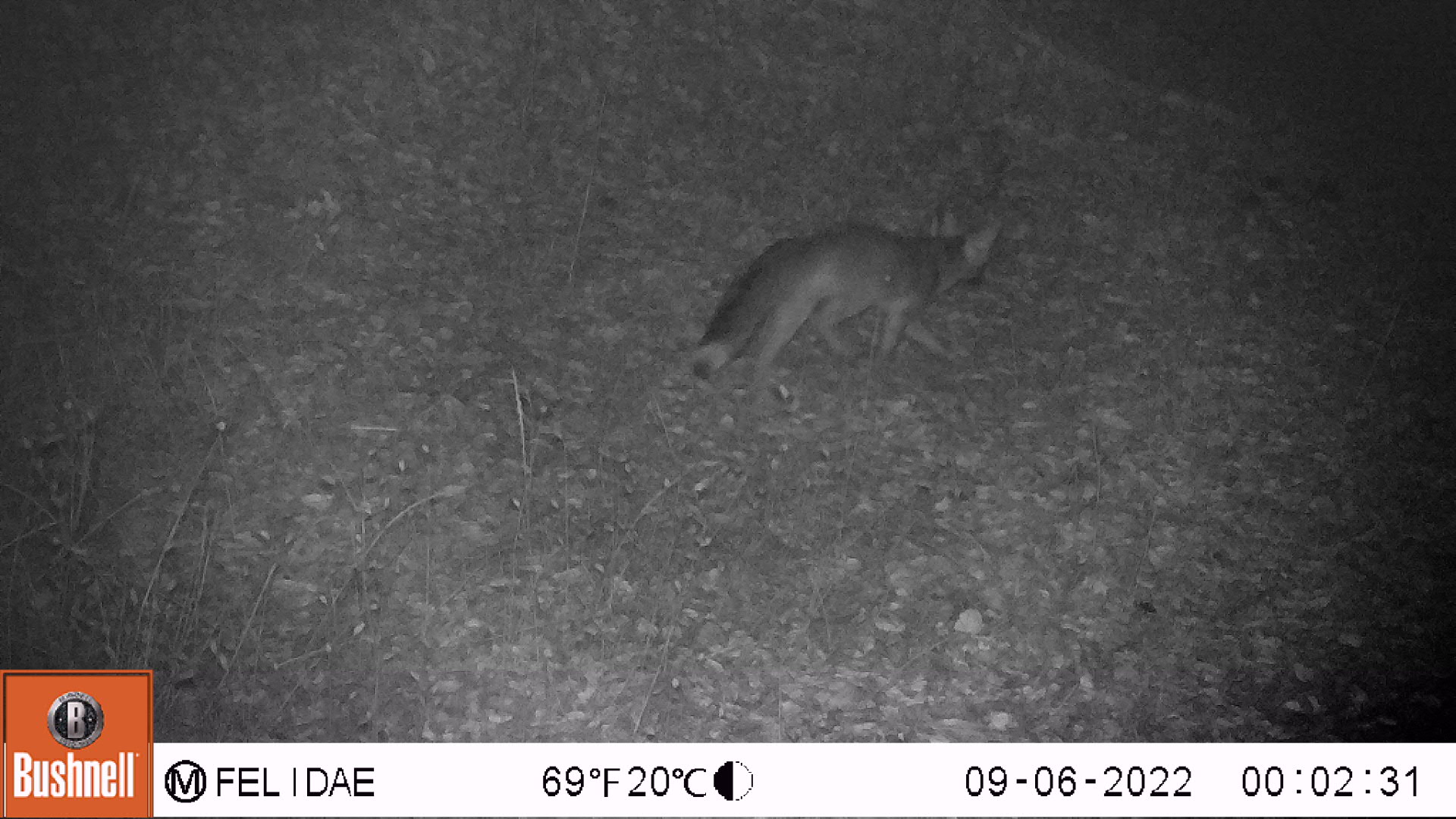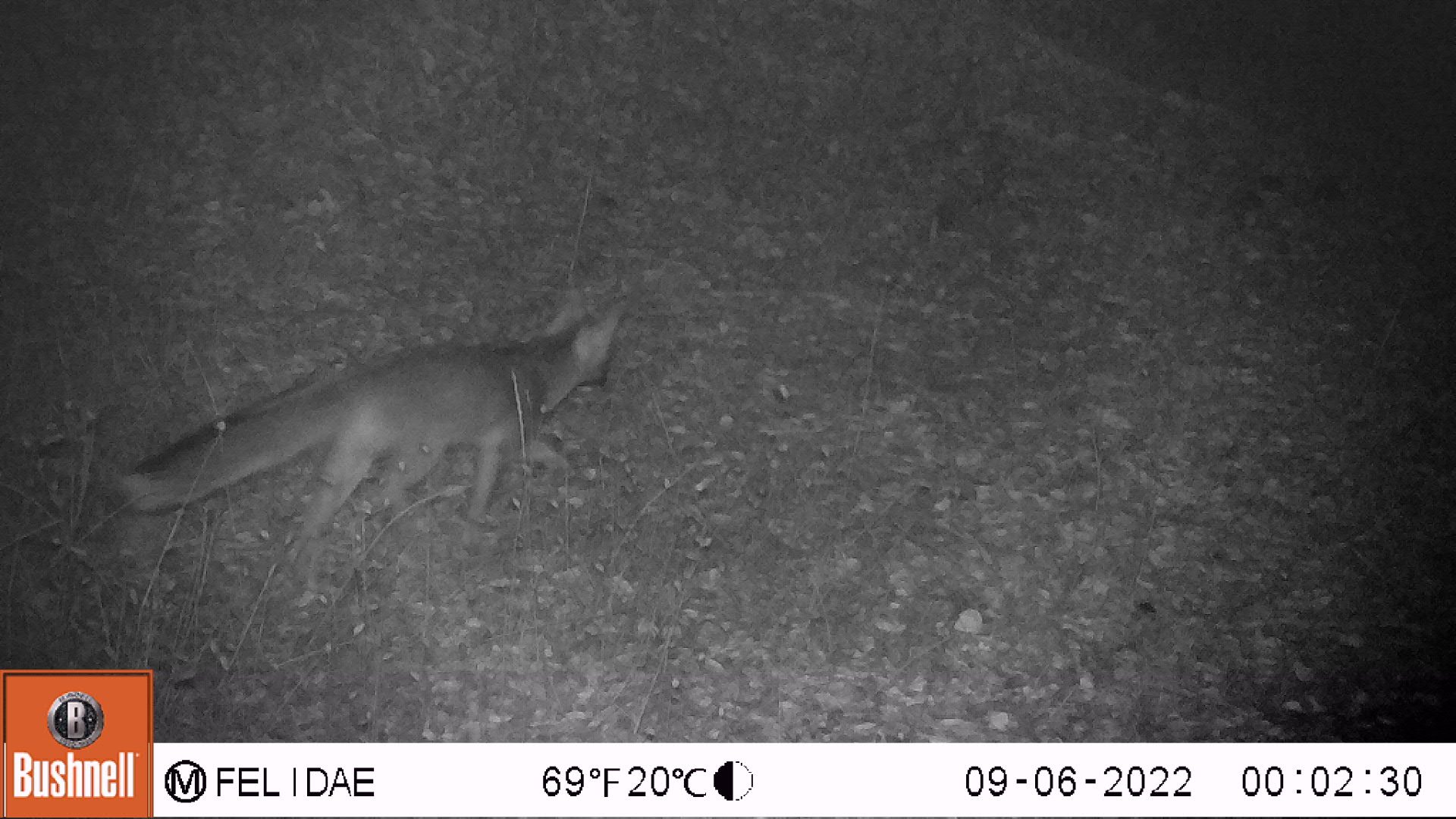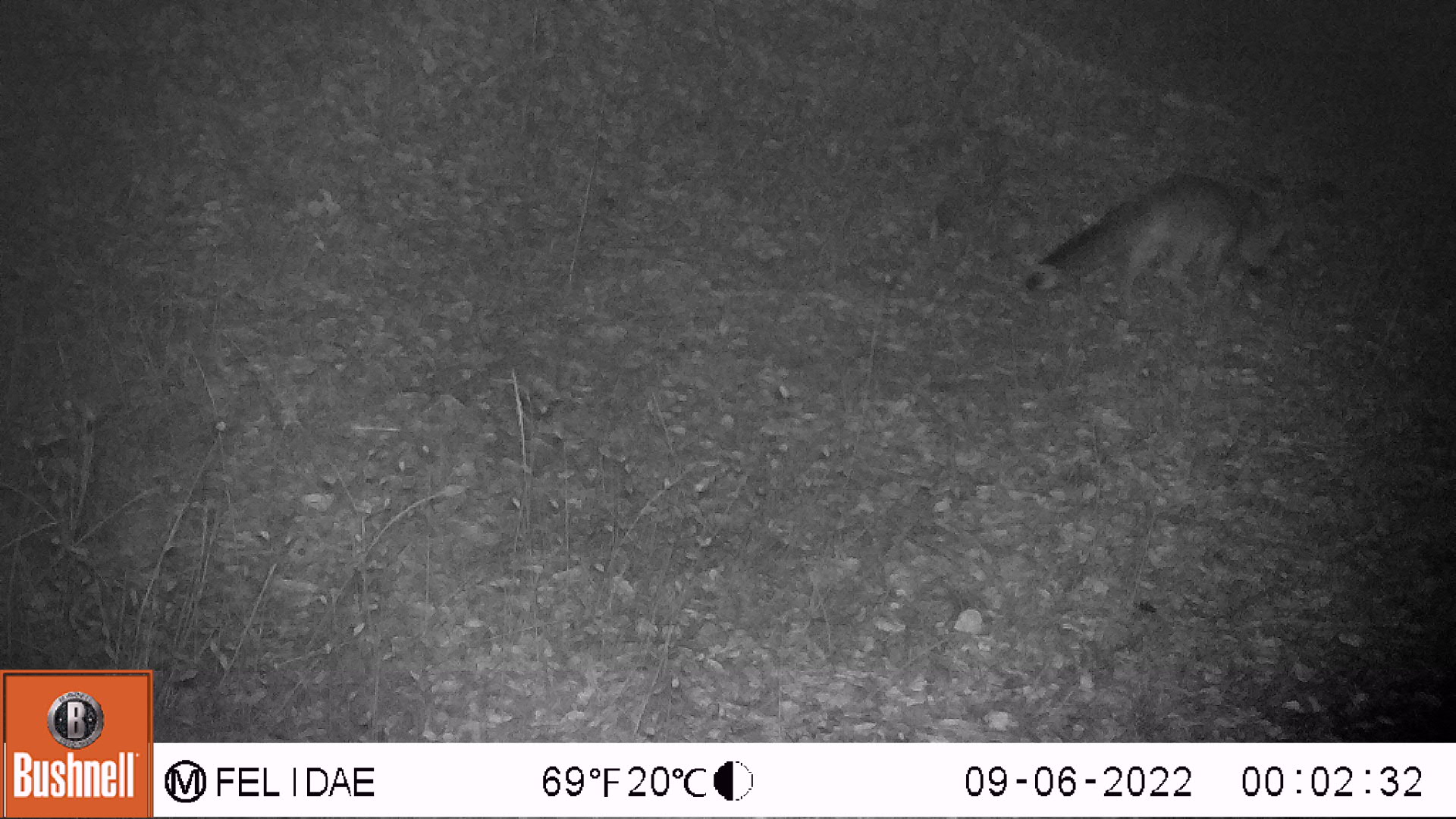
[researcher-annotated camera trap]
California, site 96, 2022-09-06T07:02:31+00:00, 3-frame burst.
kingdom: Animalia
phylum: Chordata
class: Mammalia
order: Carnivora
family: Canidae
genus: Urocyon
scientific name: Urocyon cinereoargenteus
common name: gray fox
Gray fox (Urocyon cinereoargenteus).